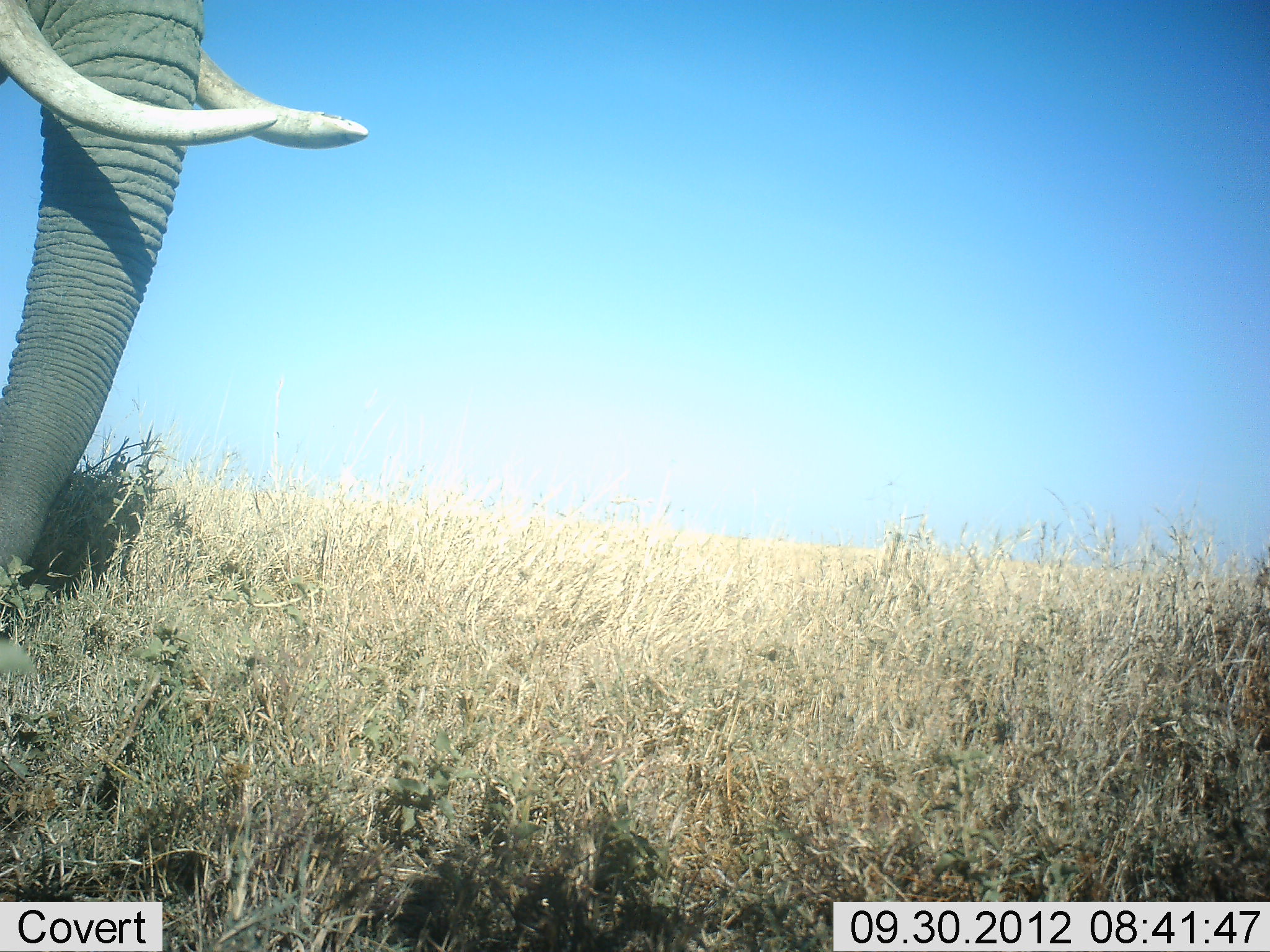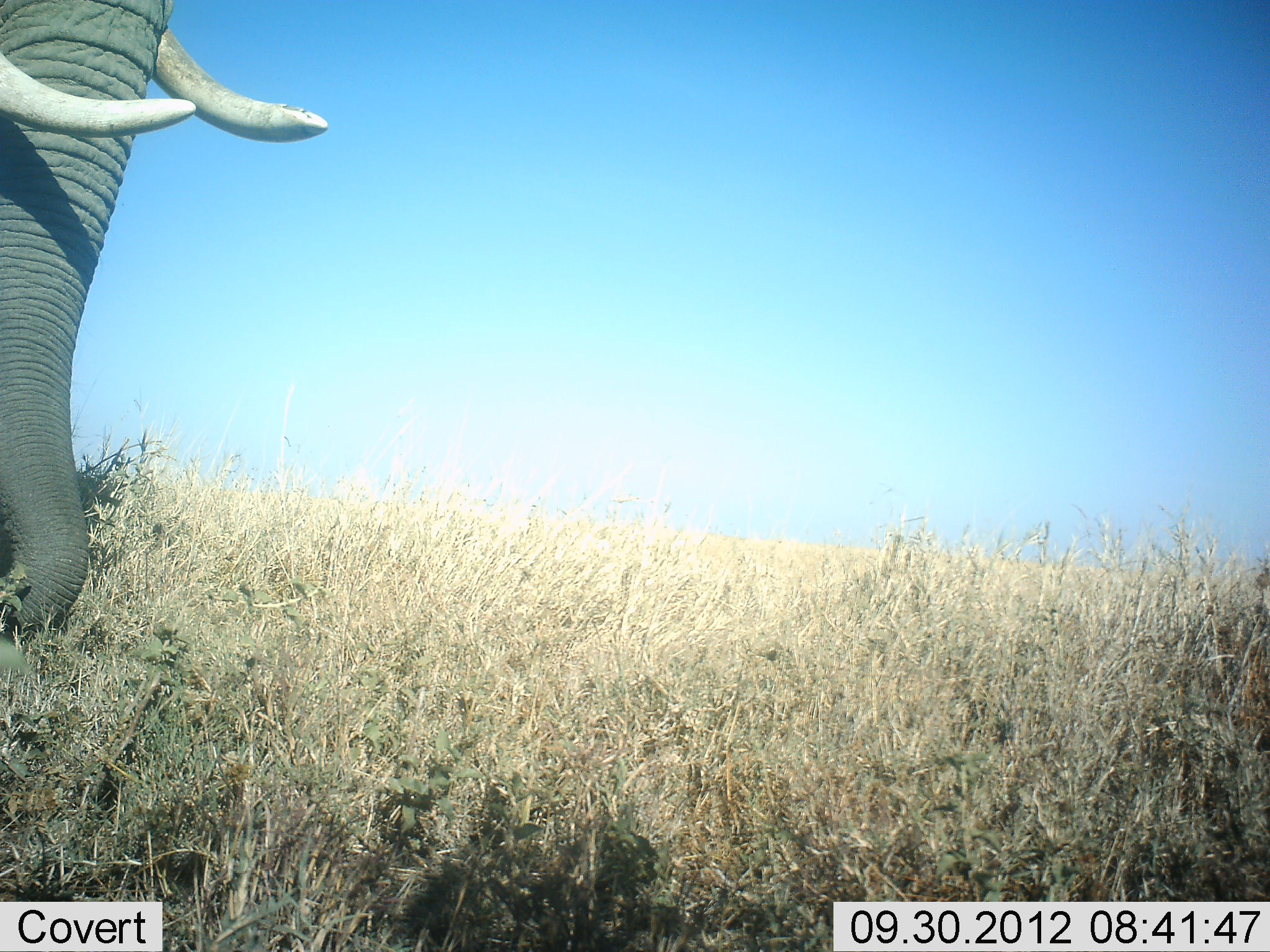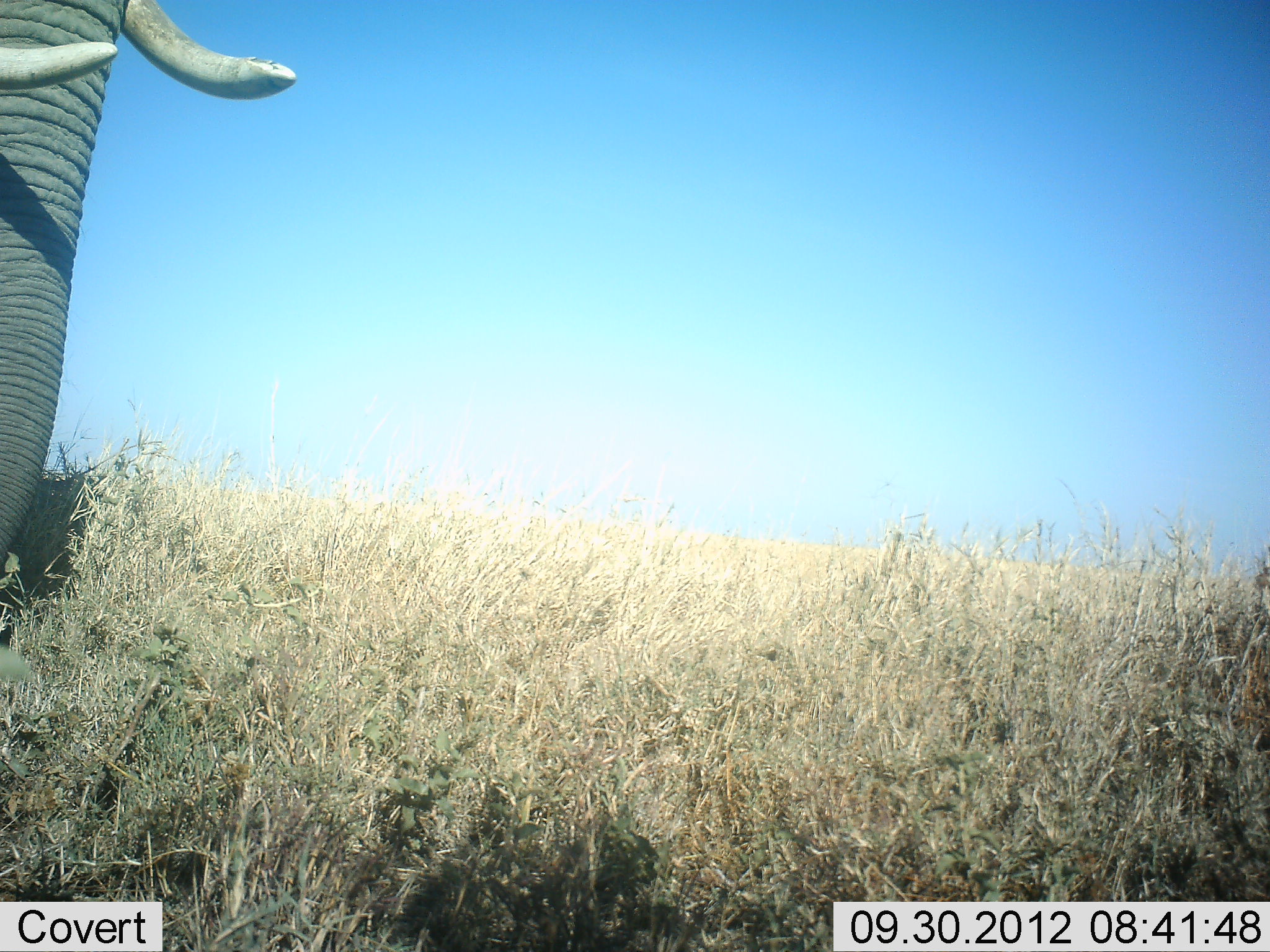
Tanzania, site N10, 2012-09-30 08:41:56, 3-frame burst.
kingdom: Animalia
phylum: Chordata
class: Mammalia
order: Proboscidea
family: Elephantidae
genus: Loxodonta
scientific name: Loxodonta africana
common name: african bush elephant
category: elephant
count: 1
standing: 57%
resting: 0%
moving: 7%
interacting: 7%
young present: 0%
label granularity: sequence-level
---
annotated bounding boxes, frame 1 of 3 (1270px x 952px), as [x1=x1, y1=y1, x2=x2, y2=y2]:
animal: [x1=0, y1=0, x2=370, y2=601]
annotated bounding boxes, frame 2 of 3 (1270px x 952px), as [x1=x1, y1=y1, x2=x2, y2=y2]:
animal: [x1=0, y1=0, x2=332, y2=646]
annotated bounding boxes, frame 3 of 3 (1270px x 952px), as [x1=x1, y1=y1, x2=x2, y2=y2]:
animal: [x1=0, y1=0, x2=299, y2=606]